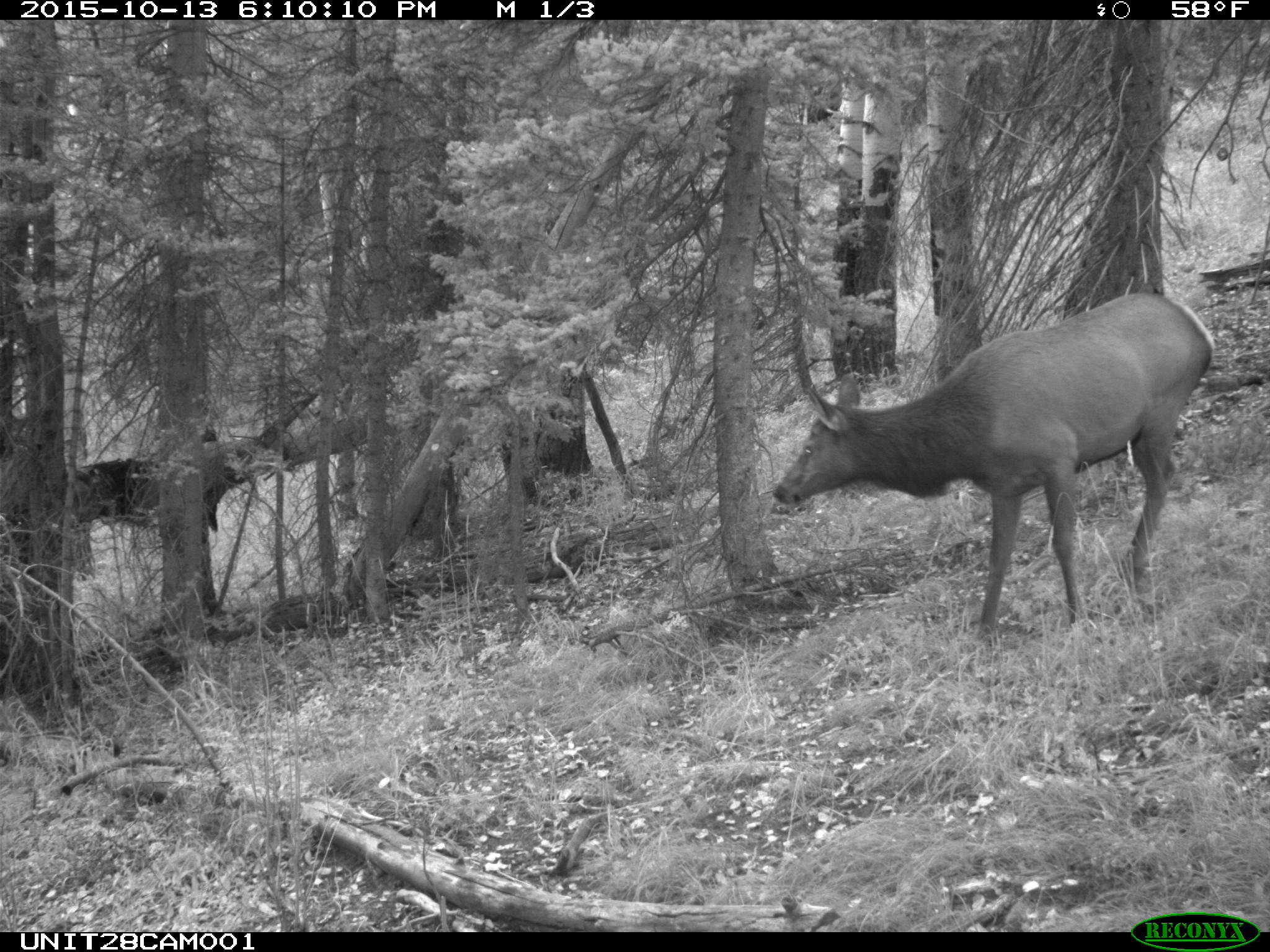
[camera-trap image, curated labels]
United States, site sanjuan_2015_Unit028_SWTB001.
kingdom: Animalia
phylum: Chordata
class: Mammalia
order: Artiodactyla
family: Cervidae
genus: Cervus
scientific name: Cervus elaphus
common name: red deer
Cervus elaphus (red deer).